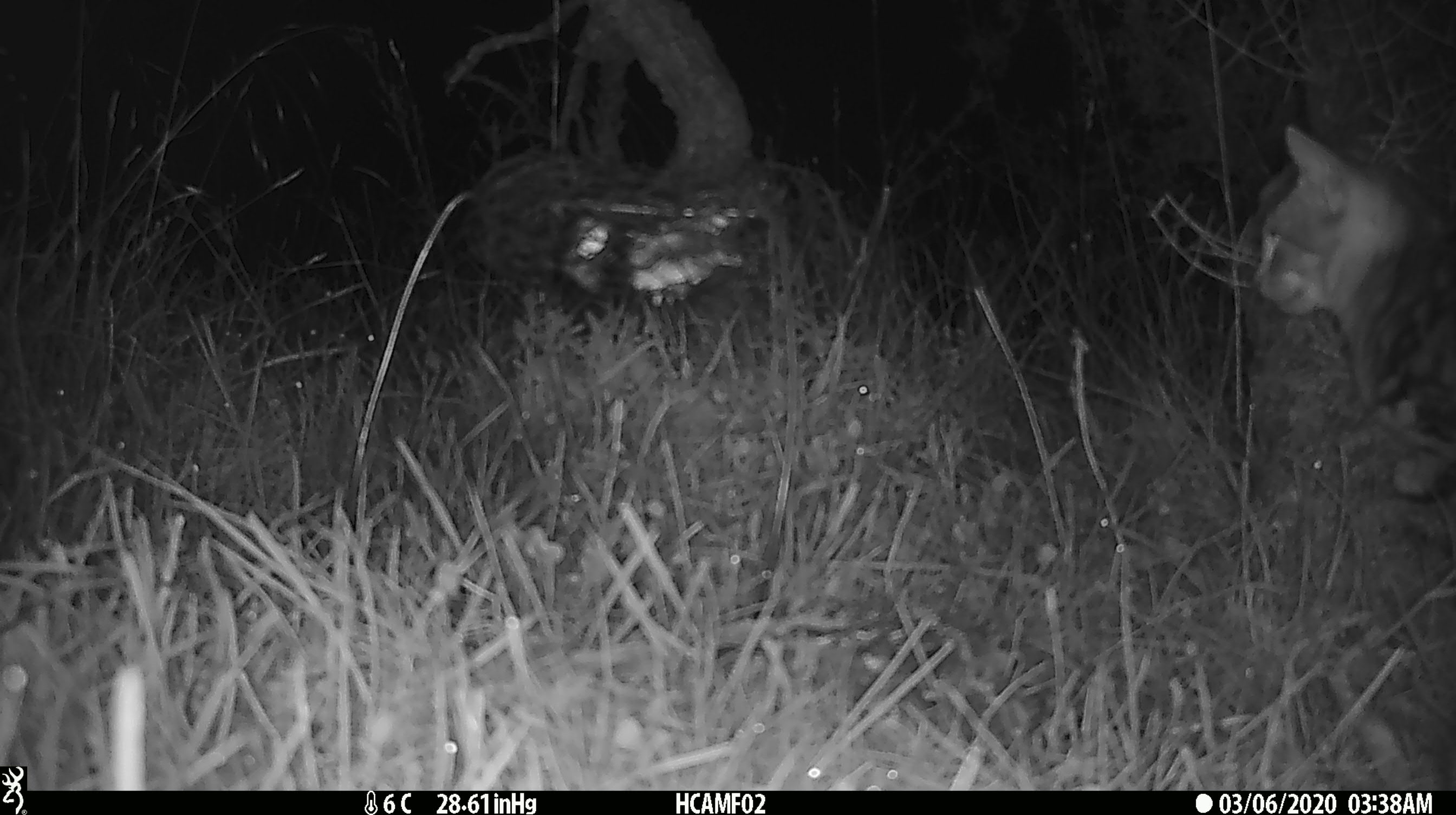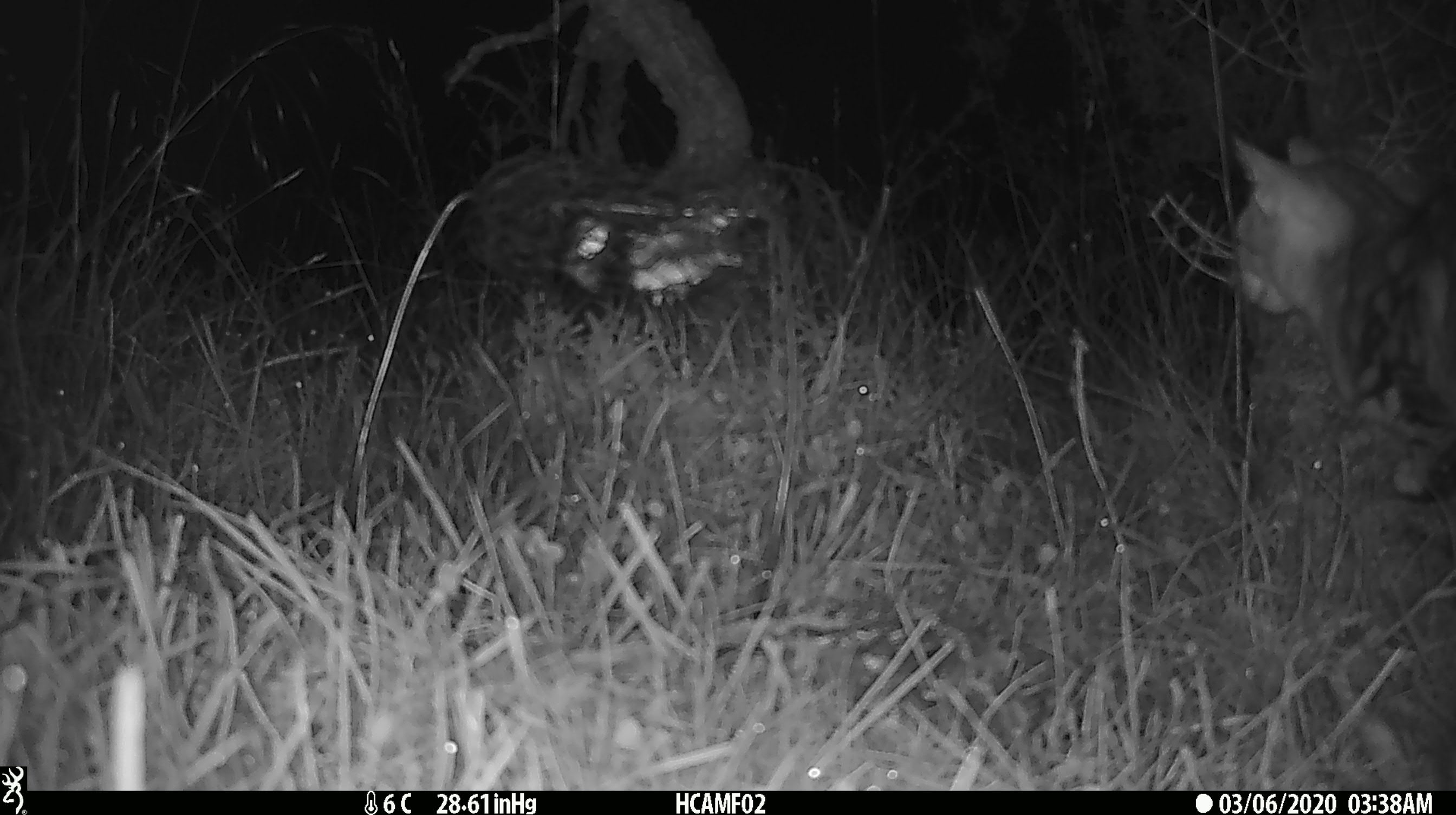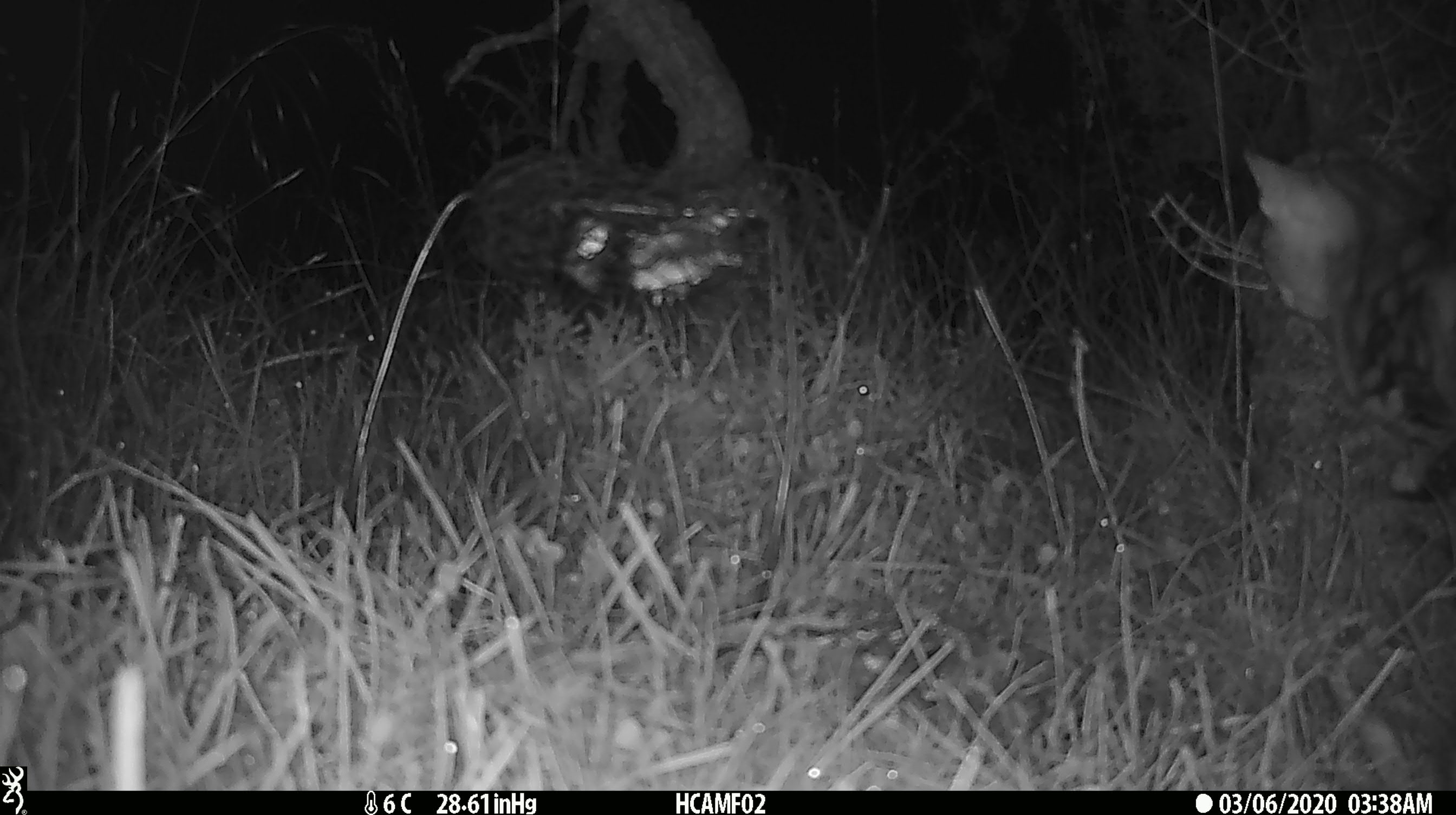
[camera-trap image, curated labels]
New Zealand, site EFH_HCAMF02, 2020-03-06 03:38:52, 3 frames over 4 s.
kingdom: Animalia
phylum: Chordata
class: Mammalia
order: Carnivora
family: Felidae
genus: Felis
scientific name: Felis catus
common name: domestic cat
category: cat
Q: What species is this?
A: Cat (domestic cat) (Felis catus).